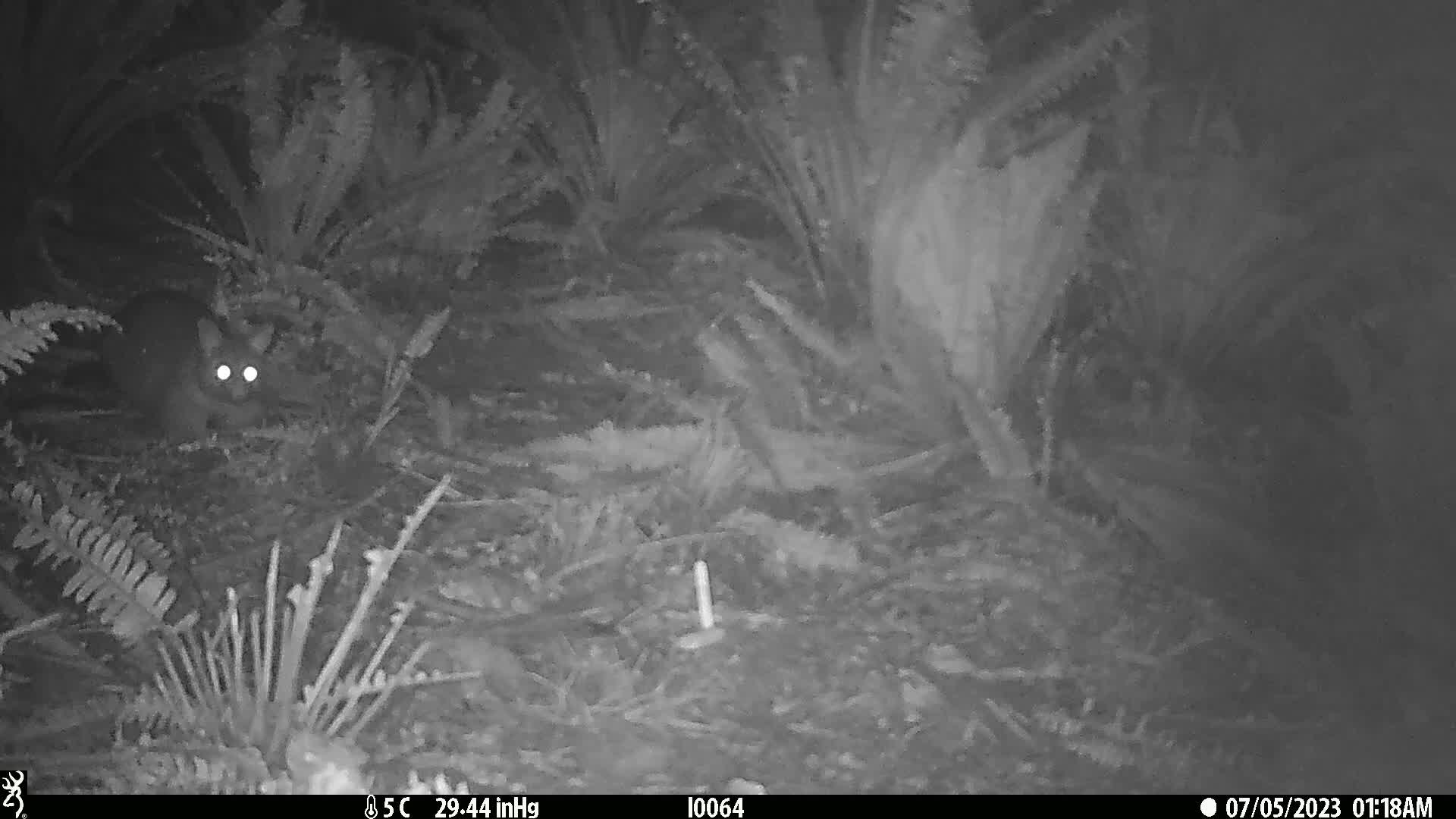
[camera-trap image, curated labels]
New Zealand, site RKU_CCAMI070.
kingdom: Animalia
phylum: Chordata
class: Mammalia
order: Diprotodontia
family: Phalangeridae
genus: Trichosurus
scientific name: Trichosurus vulpecula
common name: common brushtail possum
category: possum